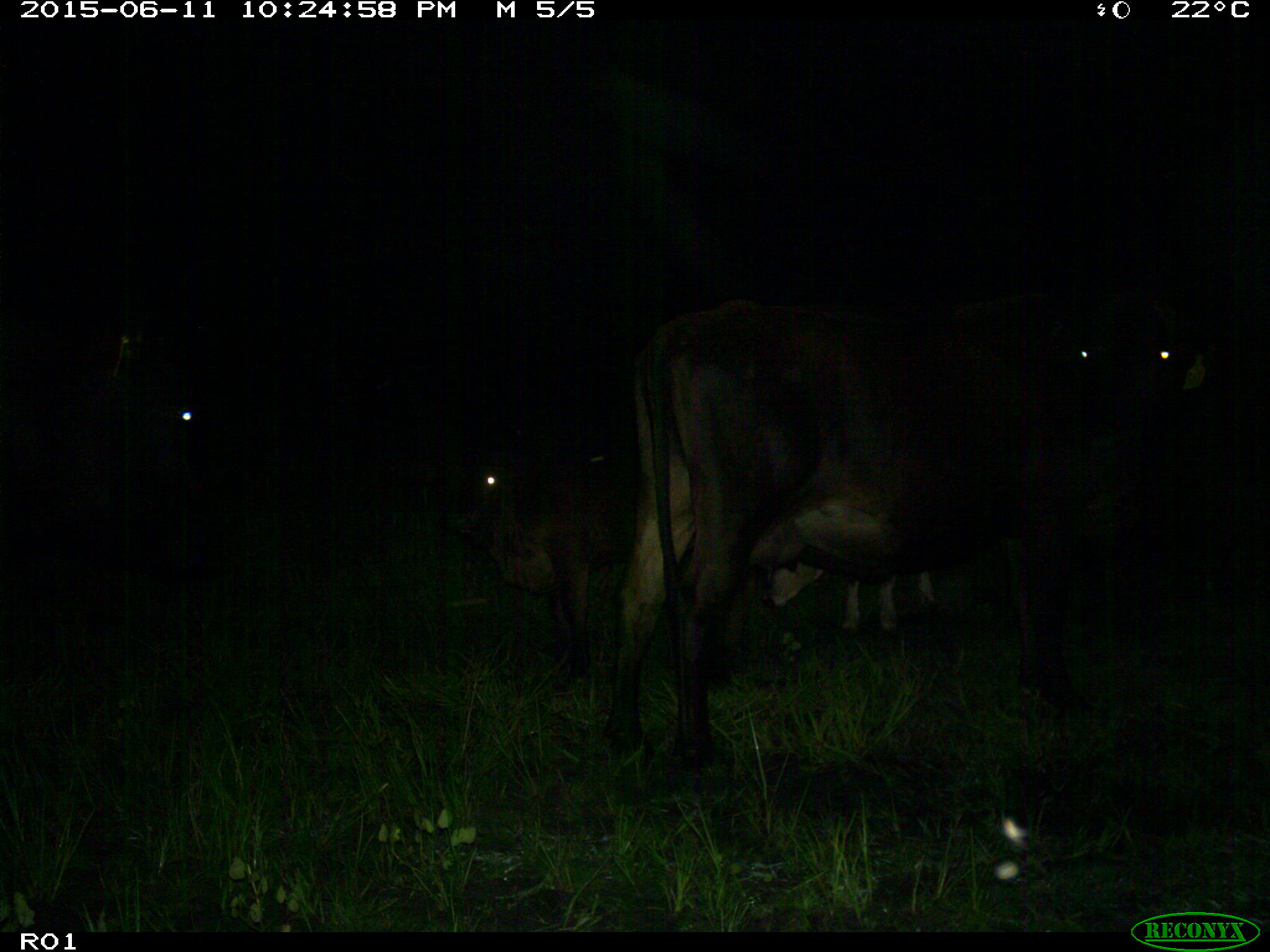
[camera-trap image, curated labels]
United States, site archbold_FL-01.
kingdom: Animalia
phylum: Chordata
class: Mammalia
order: Artiodactyla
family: Bovidae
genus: Bos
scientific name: Bos taurus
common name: domestic cow